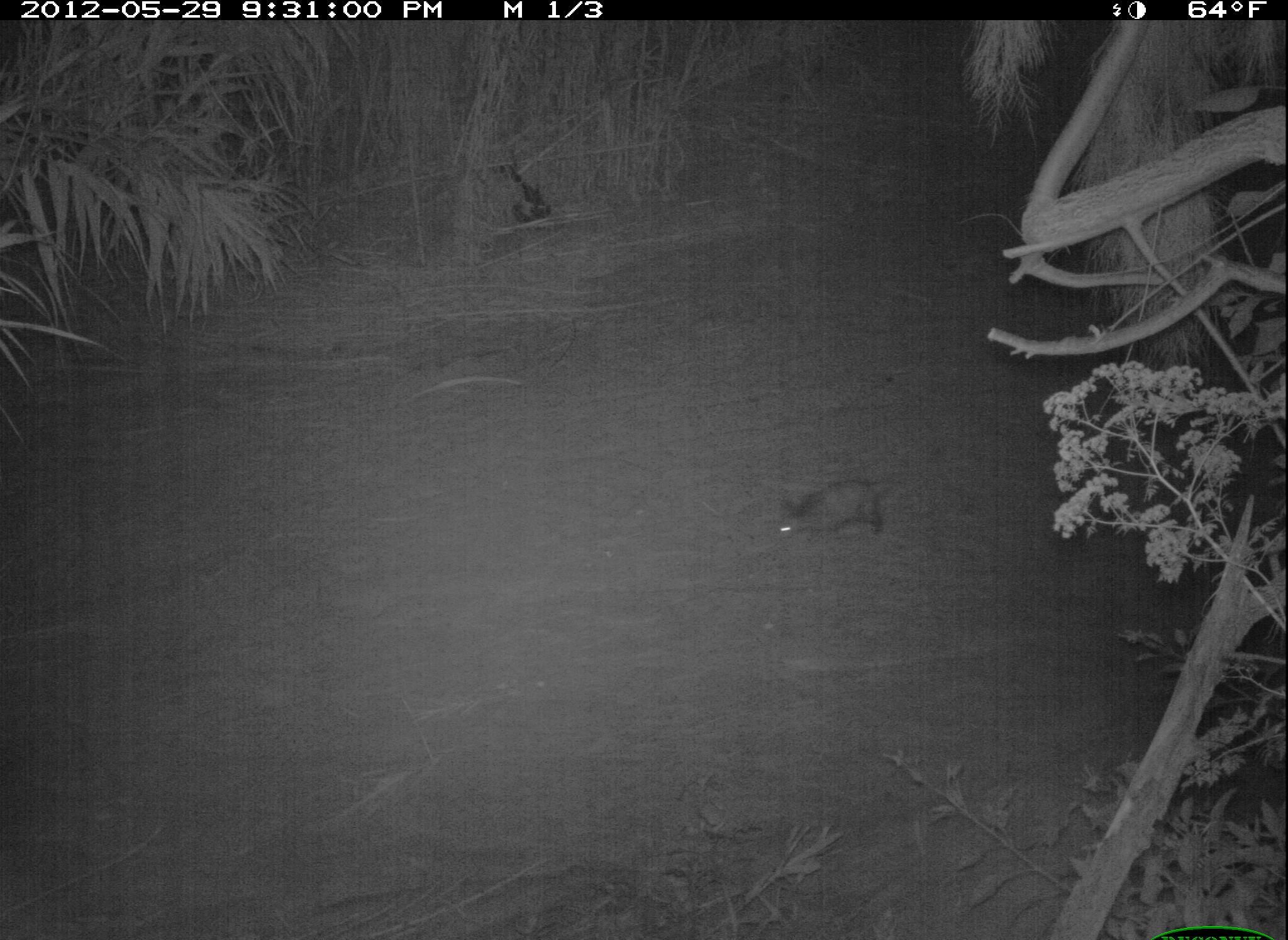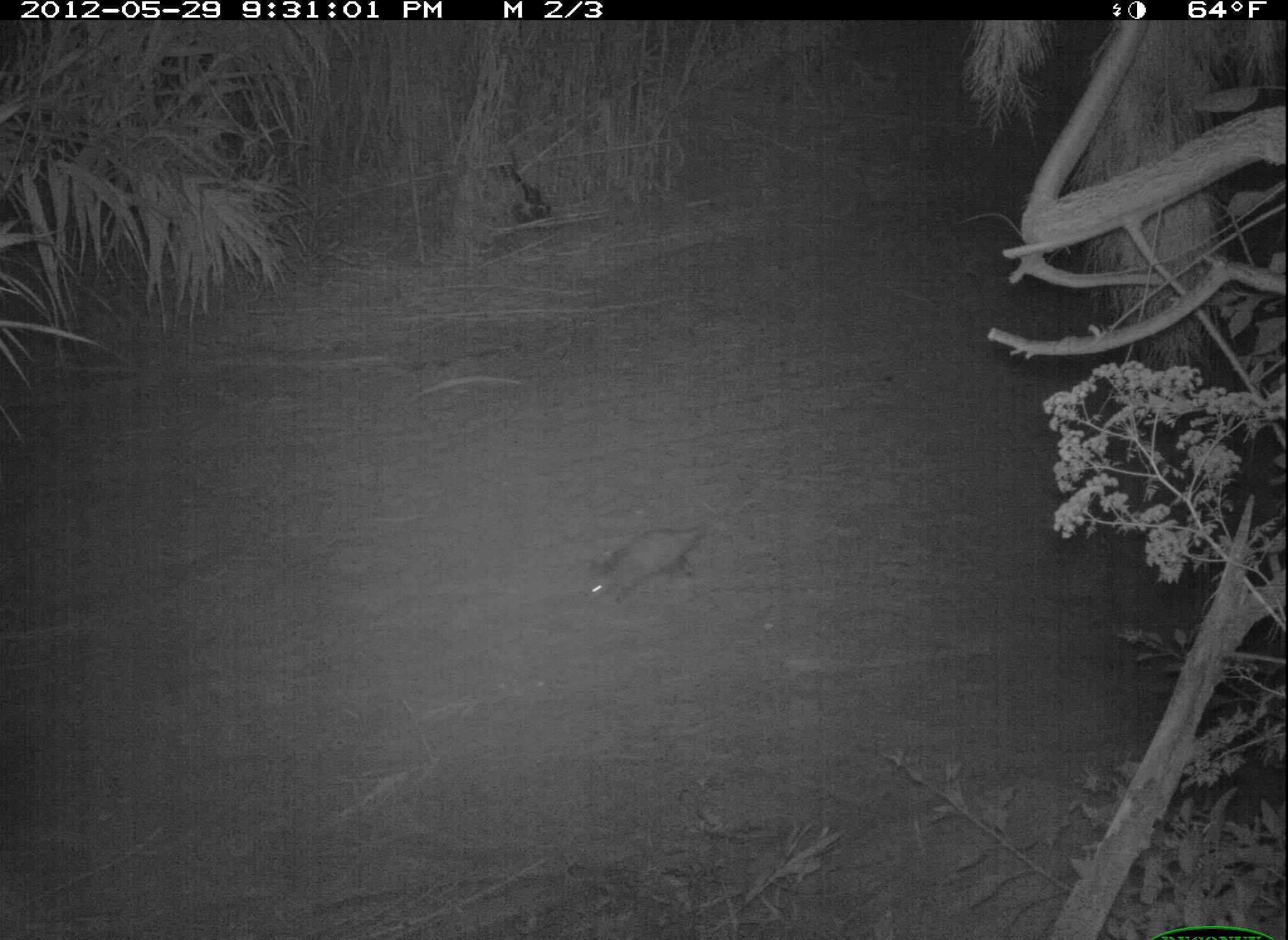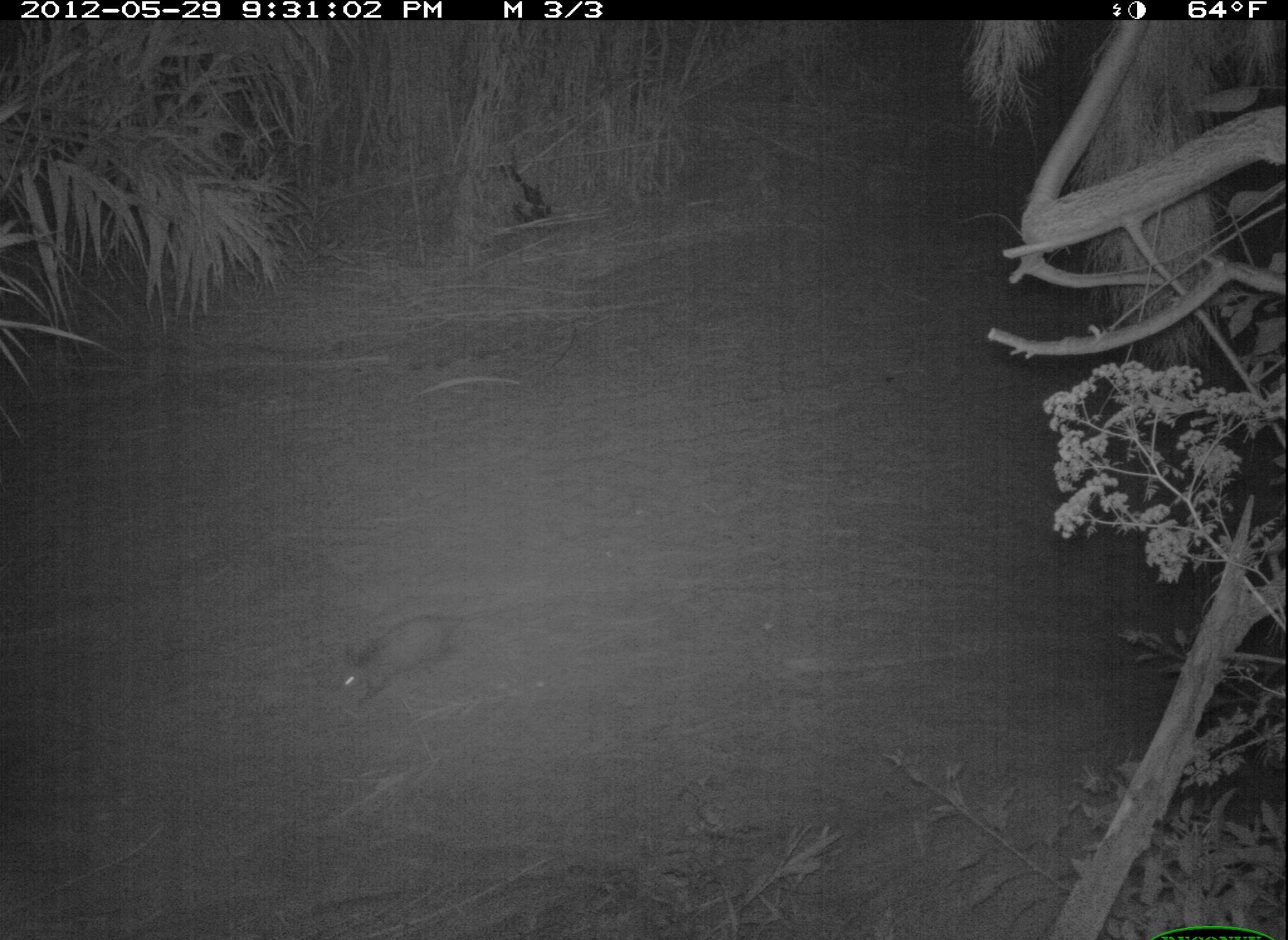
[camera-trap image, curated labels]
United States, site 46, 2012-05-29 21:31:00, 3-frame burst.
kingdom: Animalia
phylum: Chordata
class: Mammalia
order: Didelphimorphia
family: Didelphidae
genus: Didelphis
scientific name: Didelphis virginiana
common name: virginia opossum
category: opossum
Opossum (virginia opossum) (Didelphis virginiana).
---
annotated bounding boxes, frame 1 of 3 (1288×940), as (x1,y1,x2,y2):
opossum: (750,464,932,559)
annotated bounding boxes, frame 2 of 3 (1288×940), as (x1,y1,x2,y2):
opossum: (572,507,733,614)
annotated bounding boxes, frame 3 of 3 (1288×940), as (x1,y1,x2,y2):
opossum: (317,600,522,714)